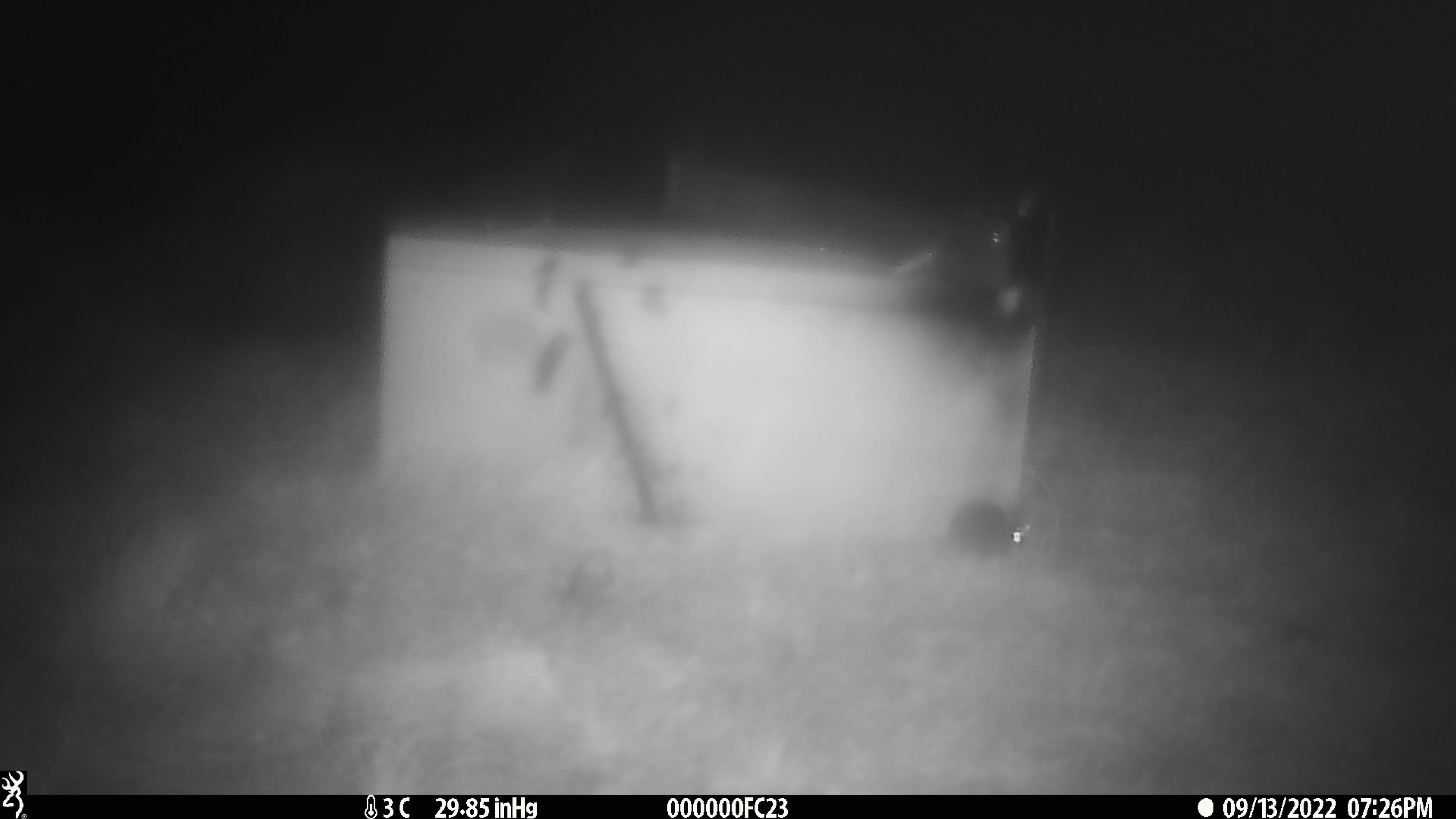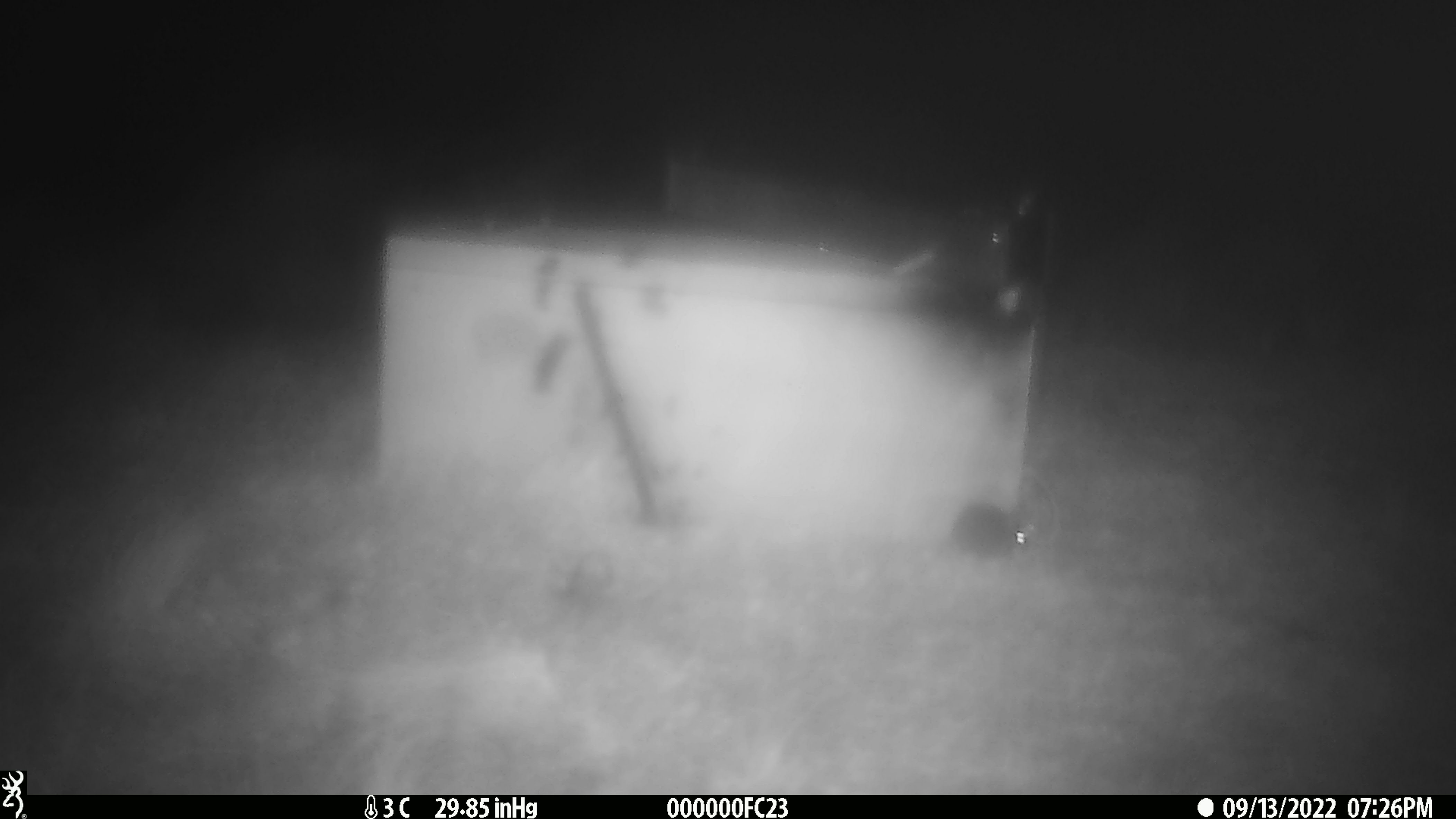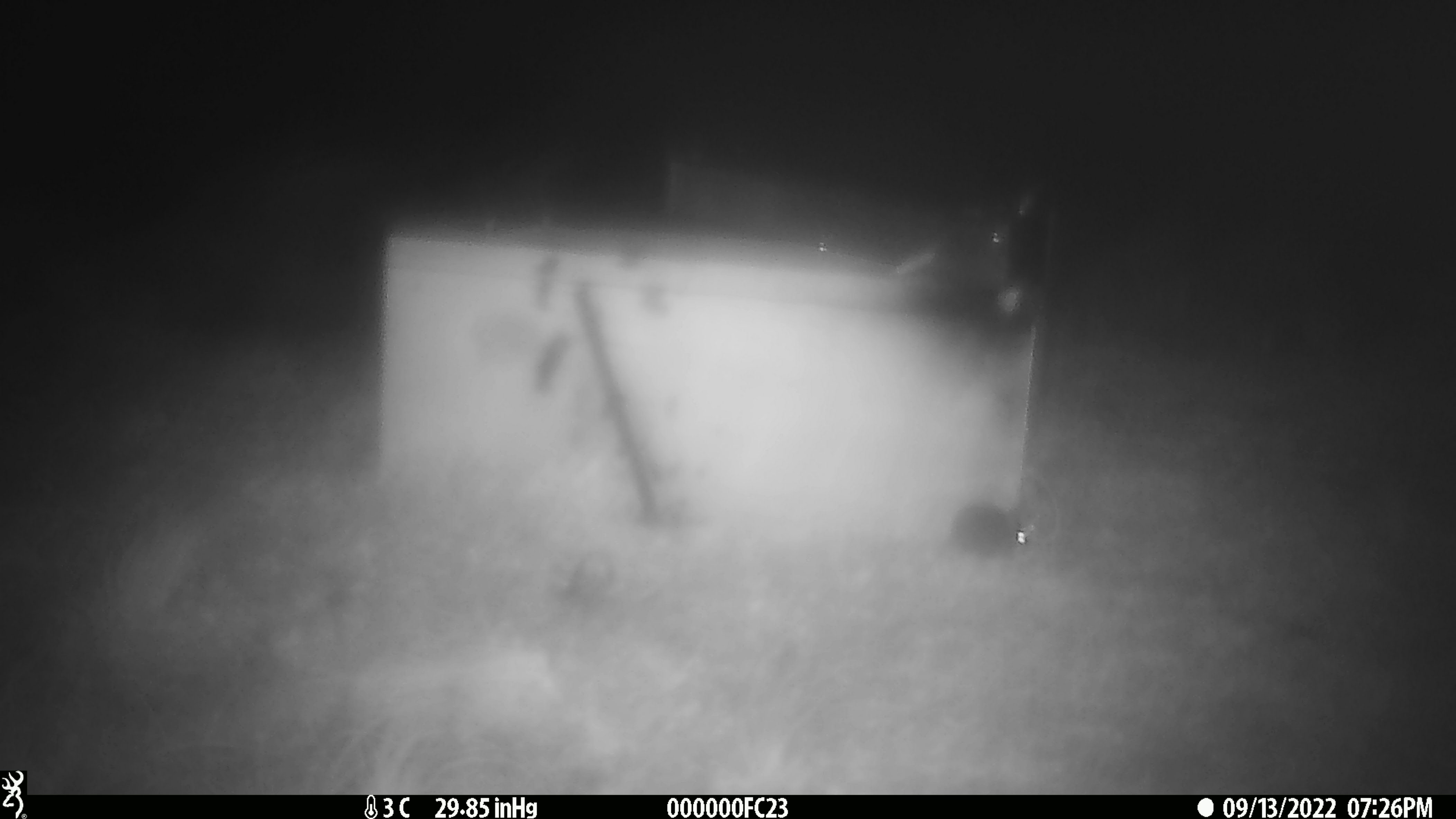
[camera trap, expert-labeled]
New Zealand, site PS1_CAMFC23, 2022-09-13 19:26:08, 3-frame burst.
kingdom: Animalia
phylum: Chordata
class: Mammalia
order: Rodentia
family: Muridae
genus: Mus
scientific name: Mus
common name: mouse